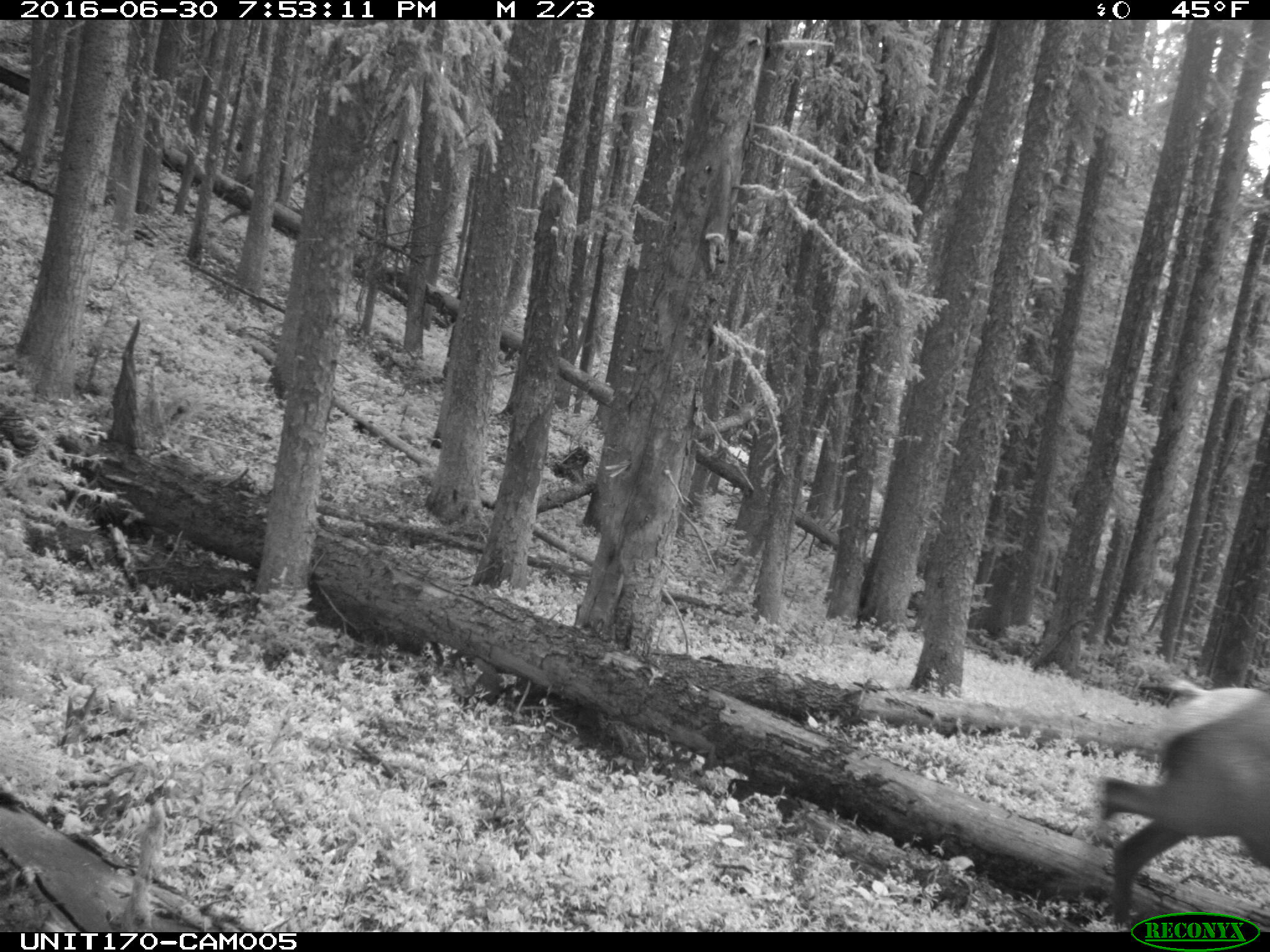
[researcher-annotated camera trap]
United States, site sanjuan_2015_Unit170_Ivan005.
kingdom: Animalia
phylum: Chordata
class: Mammalia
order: Artiodactyla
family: Cervidae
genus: Cervus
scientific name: Cervus elaphus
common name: red deer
Cervus elaphus (red deer).